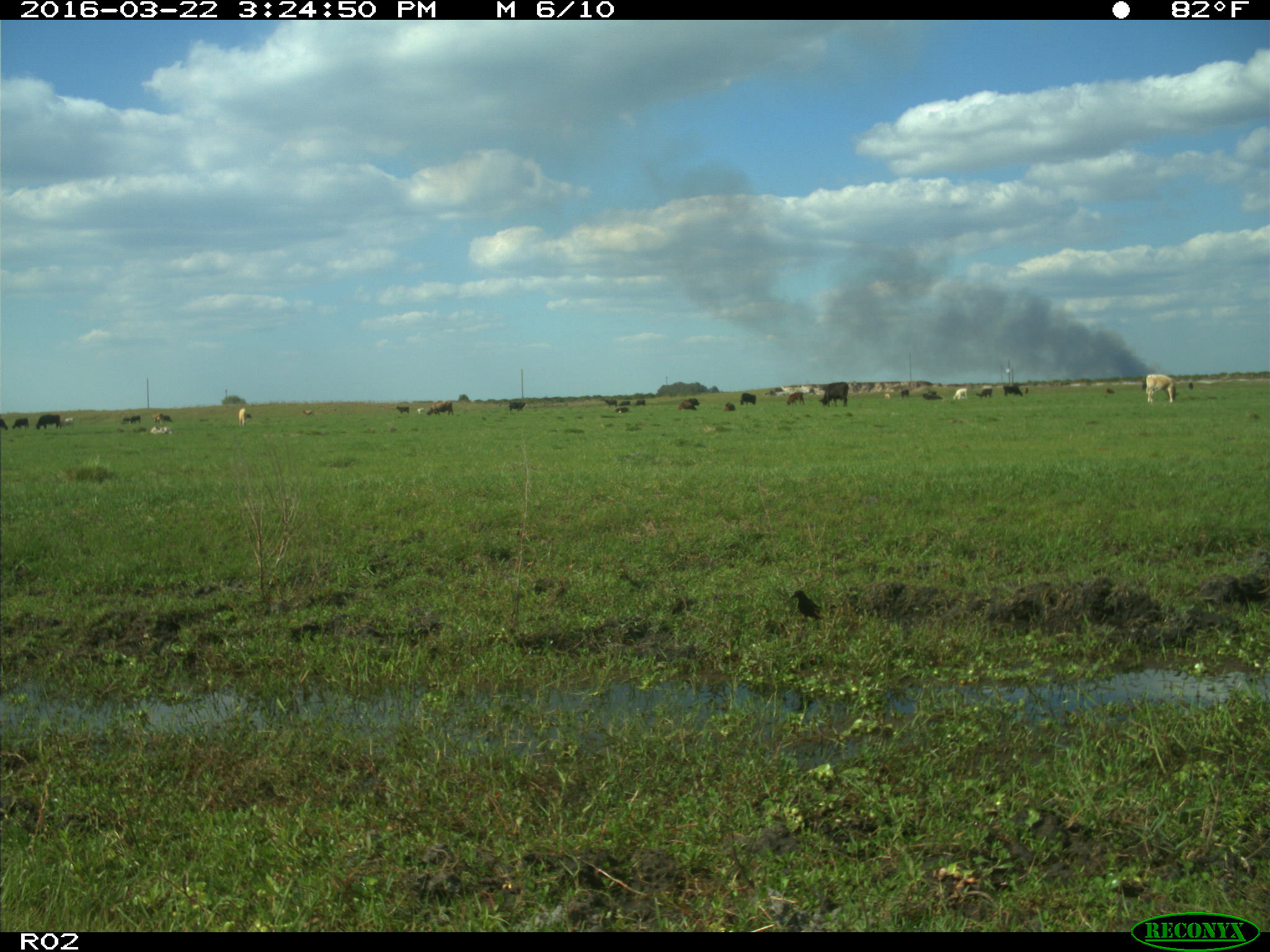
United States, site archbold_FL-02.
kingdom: Animalia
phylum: Chordata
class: Mammalia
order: Artiodactyla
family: Bovidae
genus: Bos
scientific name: Bos taurus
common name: domestic cow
Bos taurus (domestic cow).